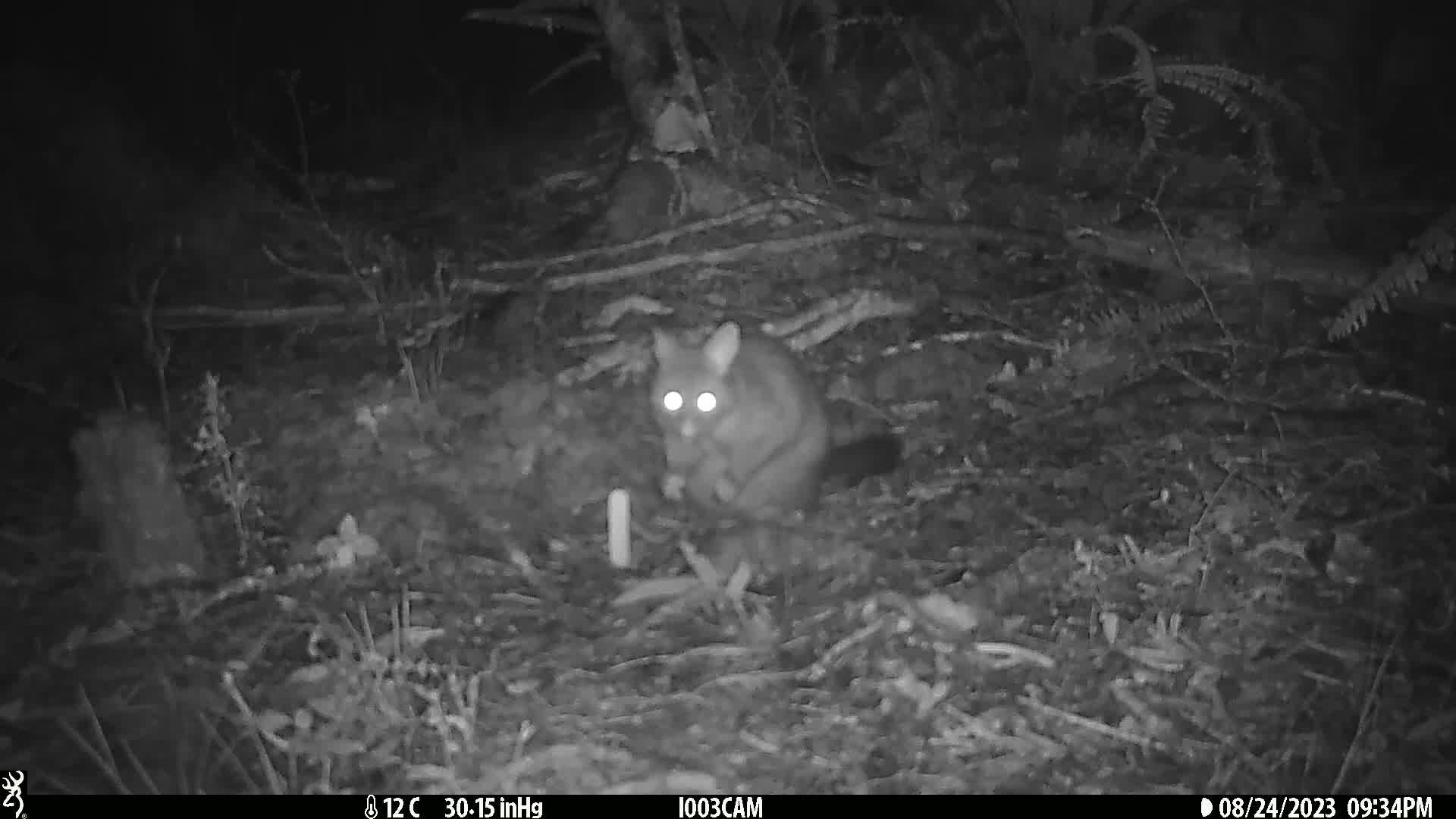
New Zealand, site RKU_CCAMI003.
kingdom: Animalia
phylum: Chordata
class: Mammalia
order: Diprotodontia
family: Phalangeridae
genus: Trichosurus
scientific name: Trichosurus vulpecula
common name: common brushtail possum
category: possum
Possum (common brushtail possum) (Trichosurus vulpecula).